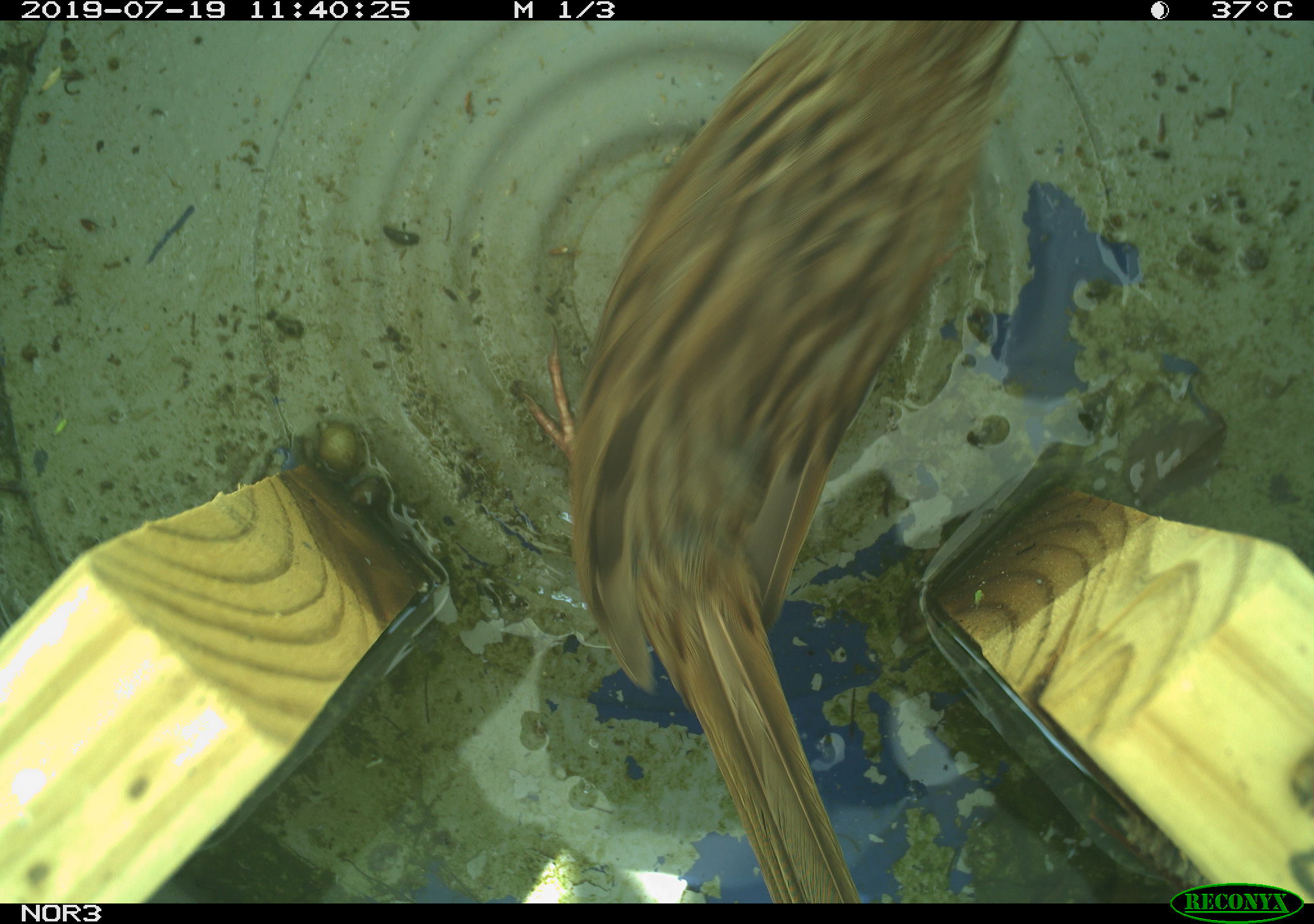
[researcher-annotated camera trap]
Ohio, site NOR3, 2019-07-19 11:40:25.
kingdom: Animalia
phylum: Chordata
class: Aves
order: Passeriformes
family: Passerellidae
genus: Melospiza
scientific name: Melospiza melodia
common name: song sparrow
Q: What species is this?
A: Song sparrow (Melospiza melodia).